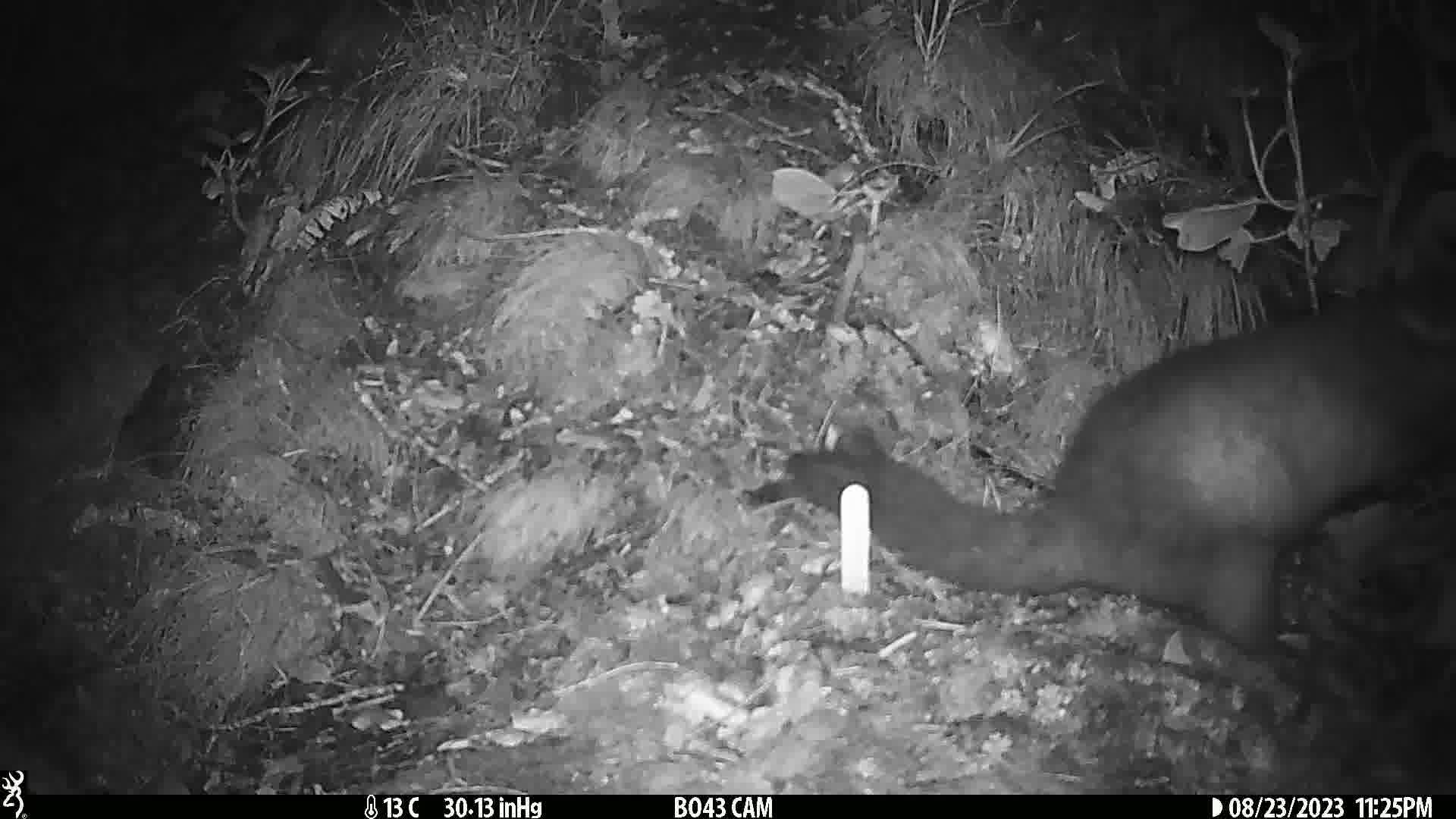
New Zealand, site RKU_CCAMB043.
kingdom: Animalia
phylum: Chordata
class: Mammalia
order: Diprotodontia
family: Phalangeridae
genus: Trichosurus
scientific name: Trichosurus vulpecula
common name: common brushtail possum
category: possum